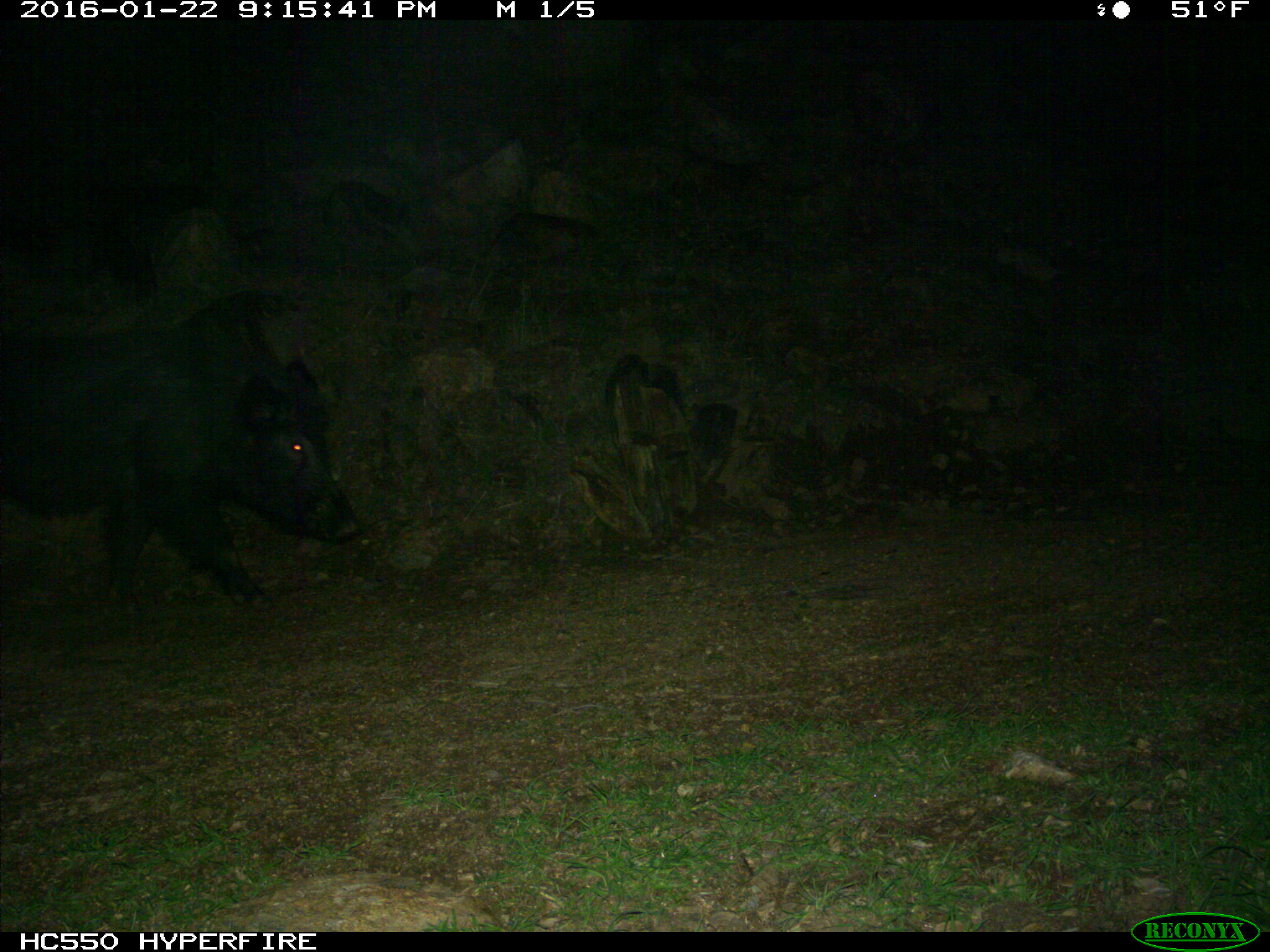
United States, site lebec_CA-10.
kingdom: Animalia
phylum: Chordata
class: Mammalia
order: Artiodactyla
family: Suidae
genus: Sus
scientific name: Sus scrofa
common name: wild boar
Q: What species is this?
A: Sus scrofa (wild boar).